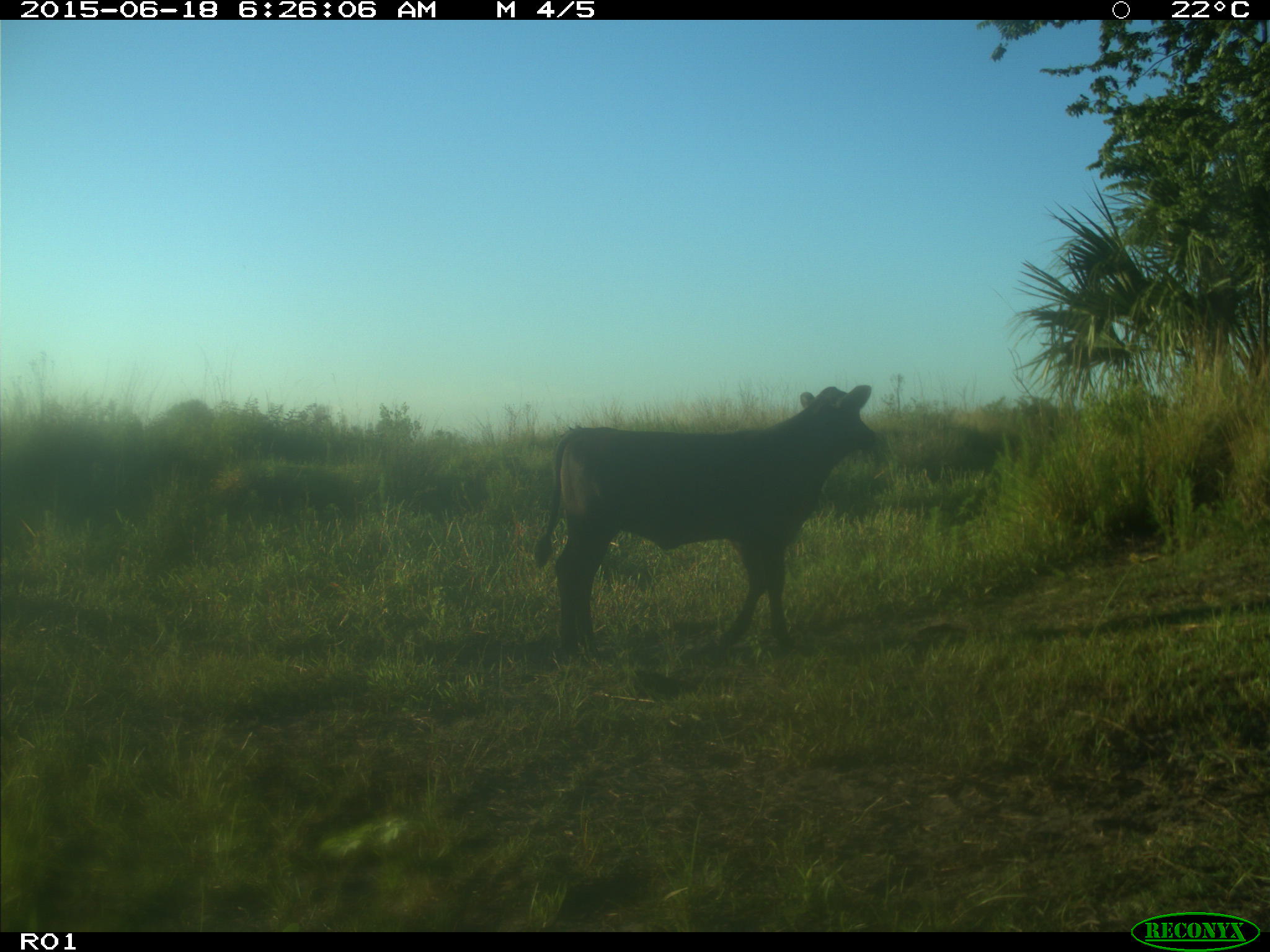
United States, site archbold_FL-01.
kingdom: Animalia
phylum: Chordata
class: Mammalia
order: Artiodactyla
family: Bovidae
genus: Bos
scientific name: Bos taurus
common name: domestic cow